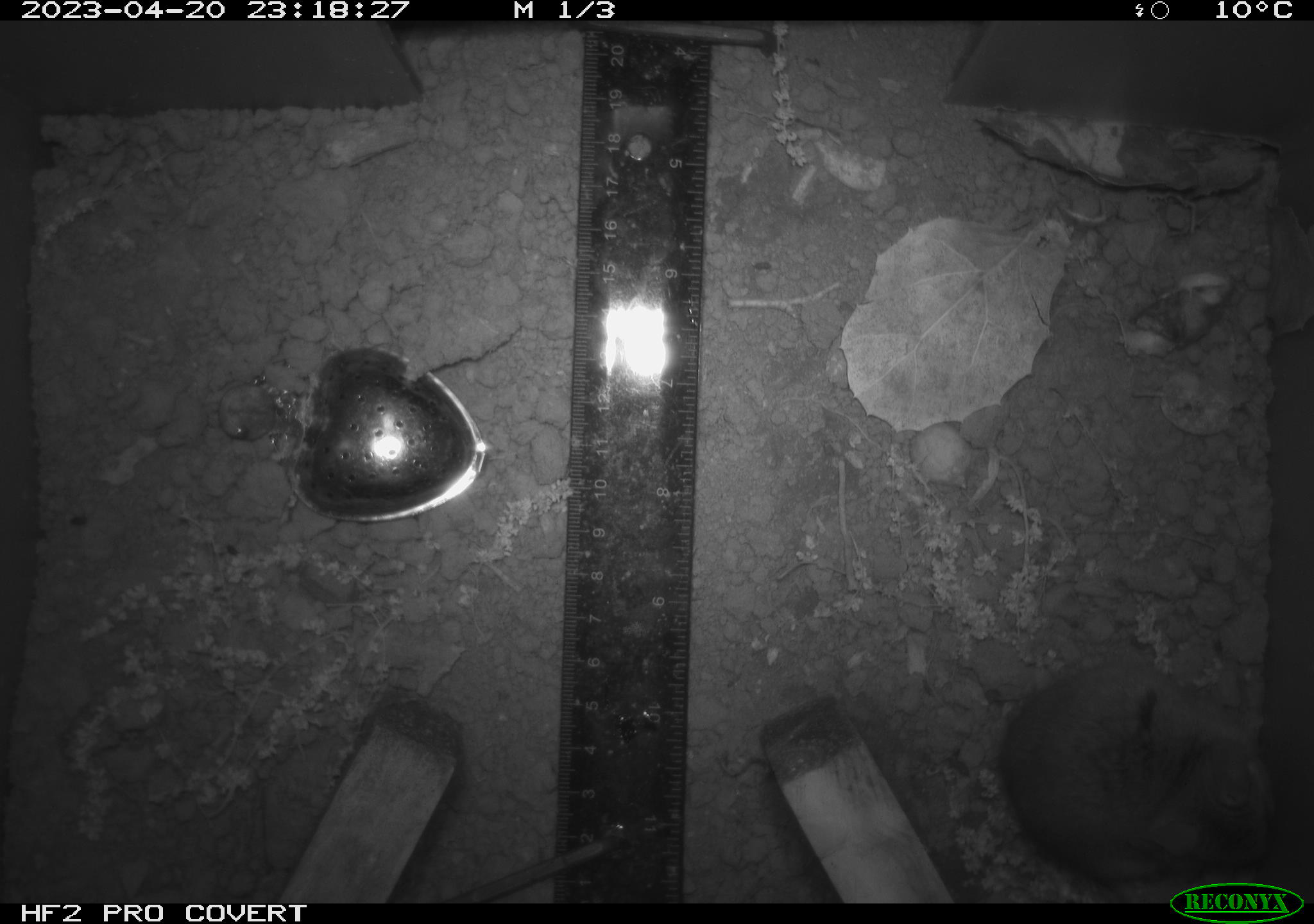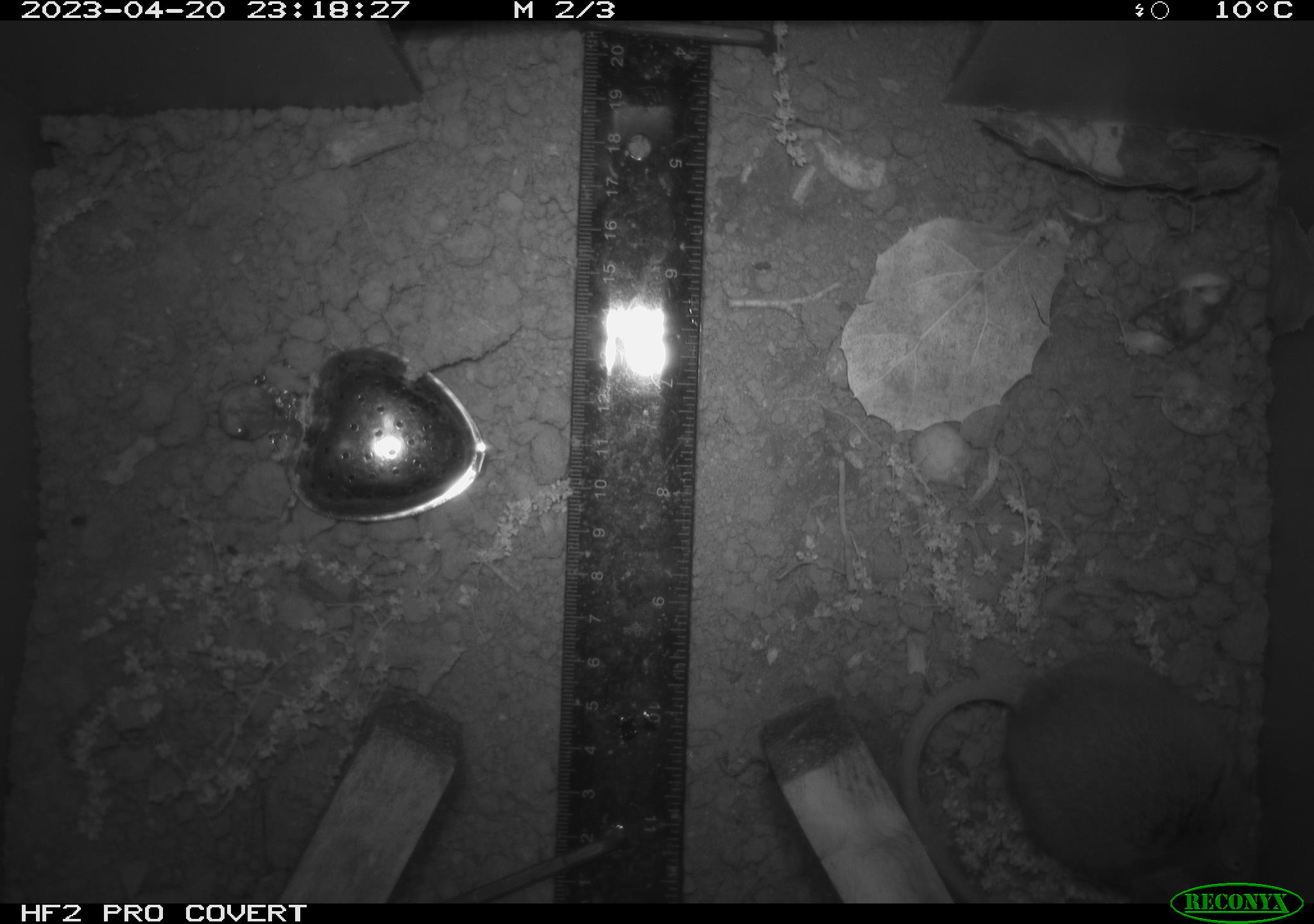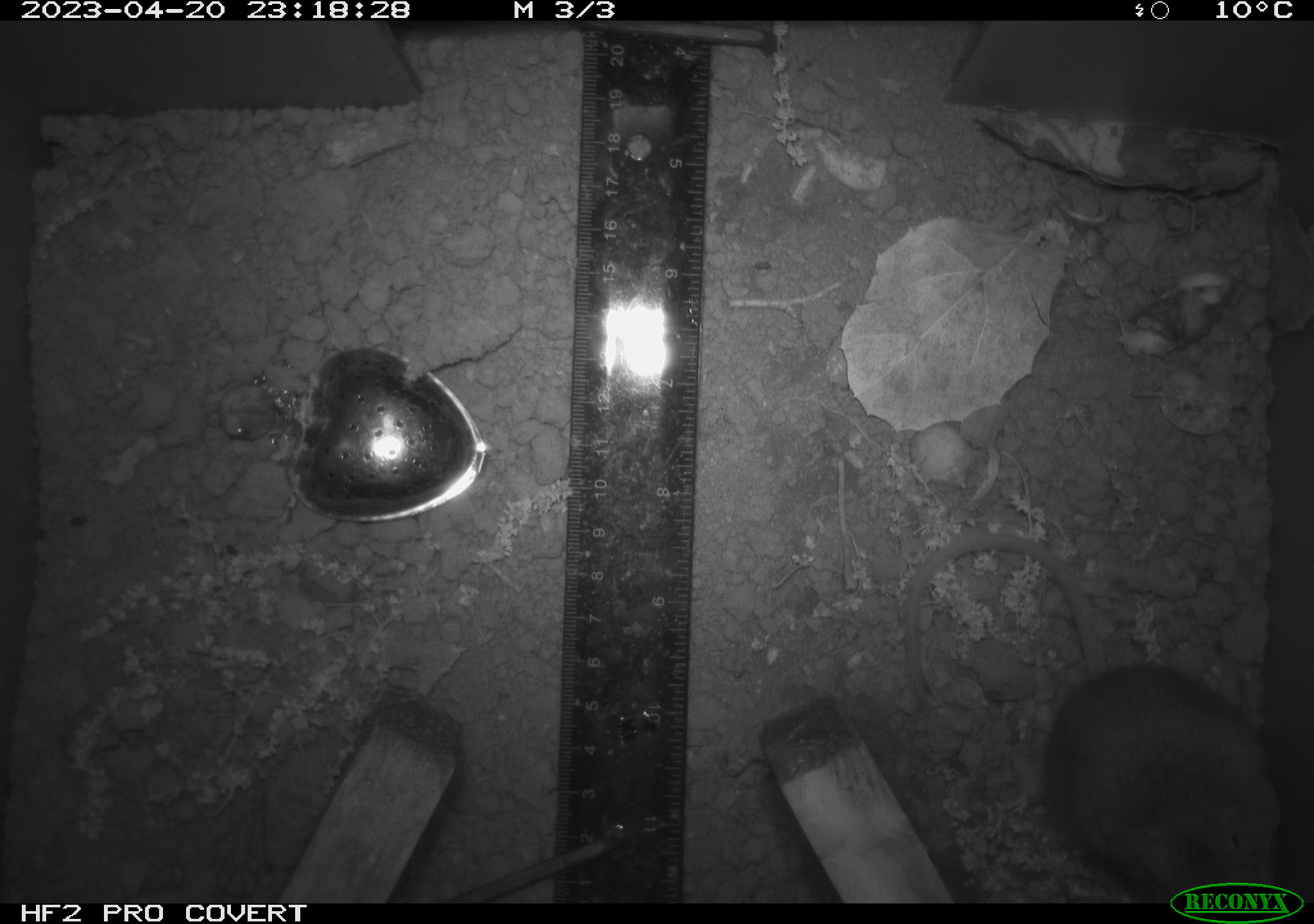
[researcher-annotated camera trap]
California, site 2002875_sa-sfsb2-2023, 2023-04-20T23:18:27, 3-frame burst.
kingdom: Animalia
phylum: Chordata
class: Mammalia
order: Rodentia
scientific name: Rodentia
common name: mouse species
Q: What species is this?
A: Mouse species (Rodentia).